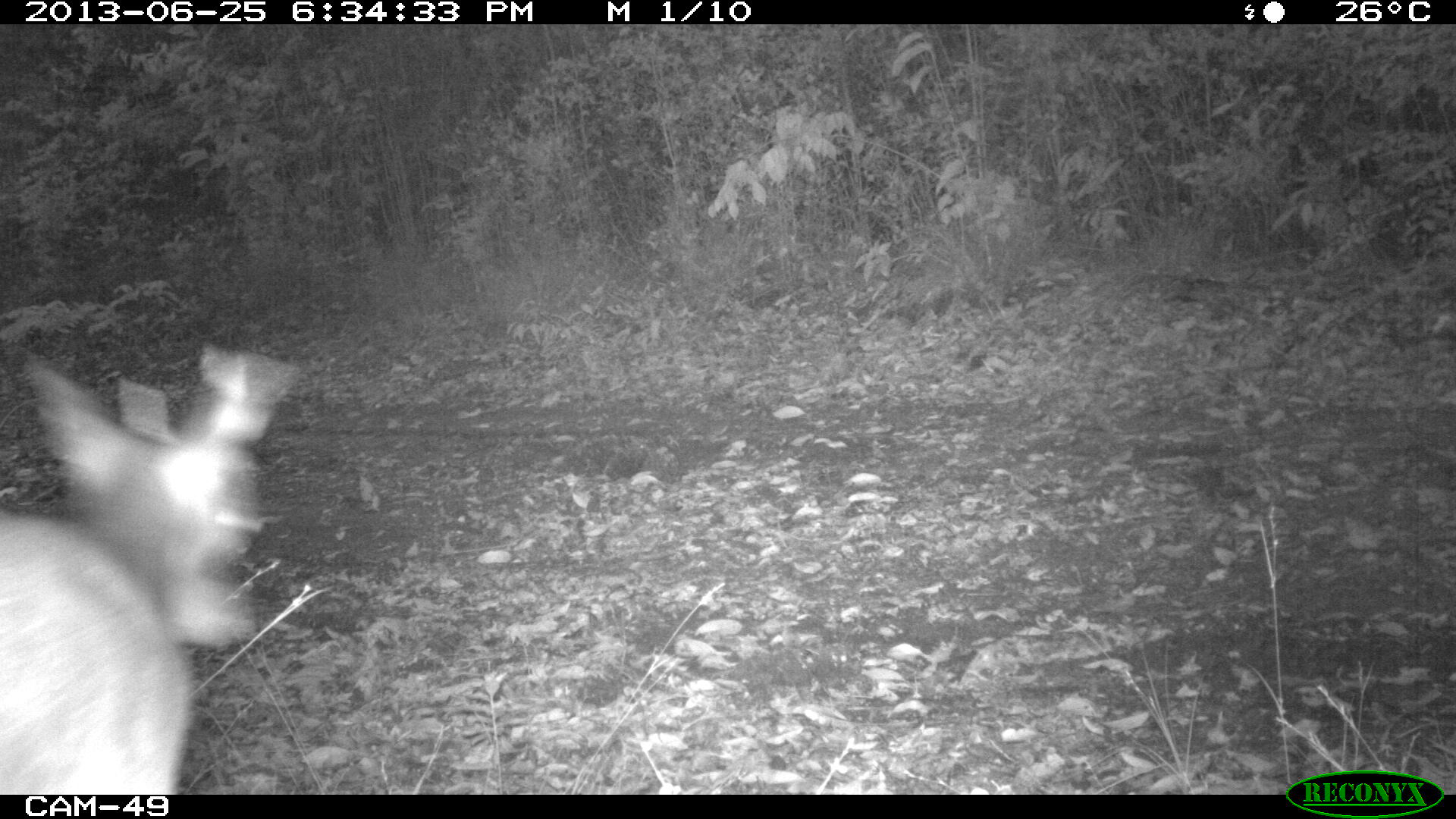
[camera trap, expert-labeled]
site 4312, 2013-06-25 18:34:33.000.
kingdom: Animalia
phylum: Chordata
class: Mammalia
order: Artiodactyla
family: Cervidae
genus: Mazama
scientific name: Mazama temama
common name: central american red brocket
Mazama temama (central american red brocket), count 1, sex male.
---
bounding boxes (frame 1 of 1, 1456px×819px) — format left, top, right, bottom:
mazama temama: 0, 343, 289, 794